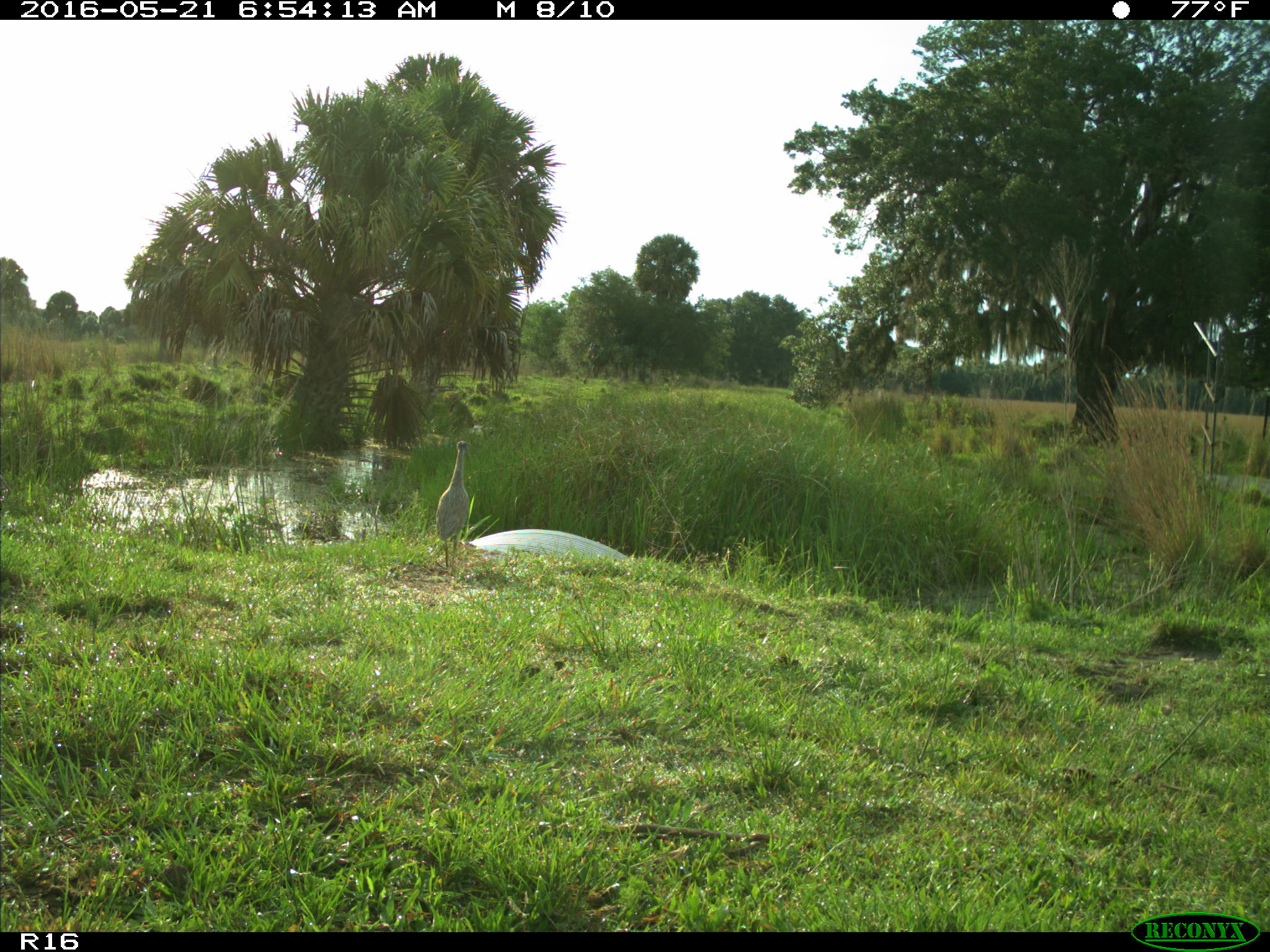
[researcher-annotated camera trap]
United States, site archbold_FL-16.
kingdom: Animalia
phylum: Chordata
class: Aves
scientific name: Aves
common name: birds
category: unidentified bird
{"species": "unidentified bird (birds) (Aves)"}